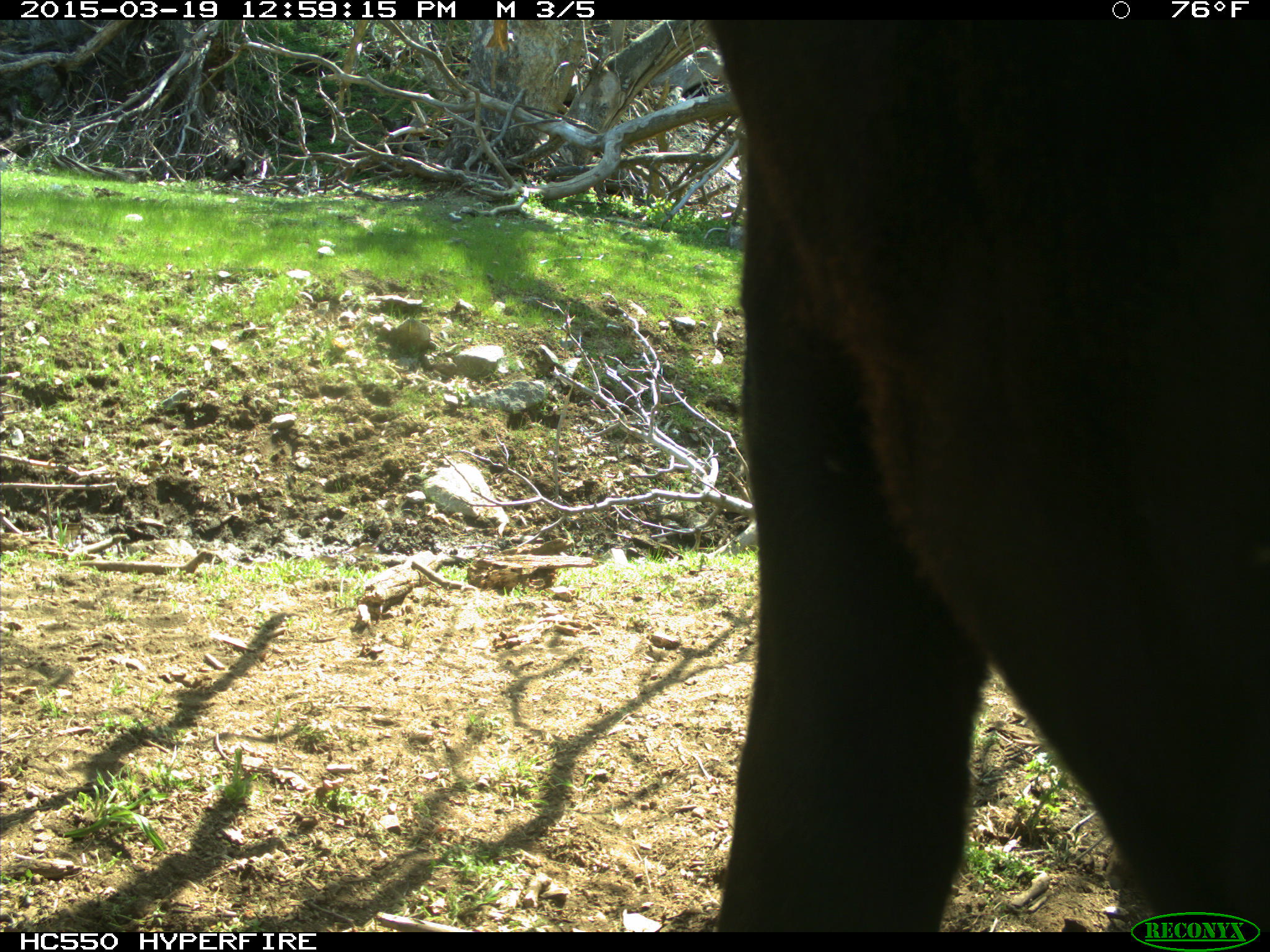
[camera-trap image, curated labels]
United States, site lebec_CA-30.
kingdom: Animalia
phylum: Chordata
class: Mammalia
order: Artiodactyla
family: Bovidae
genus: Bos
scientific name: Bos taurus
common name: domestic cow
Bos taurus (domestic cow).